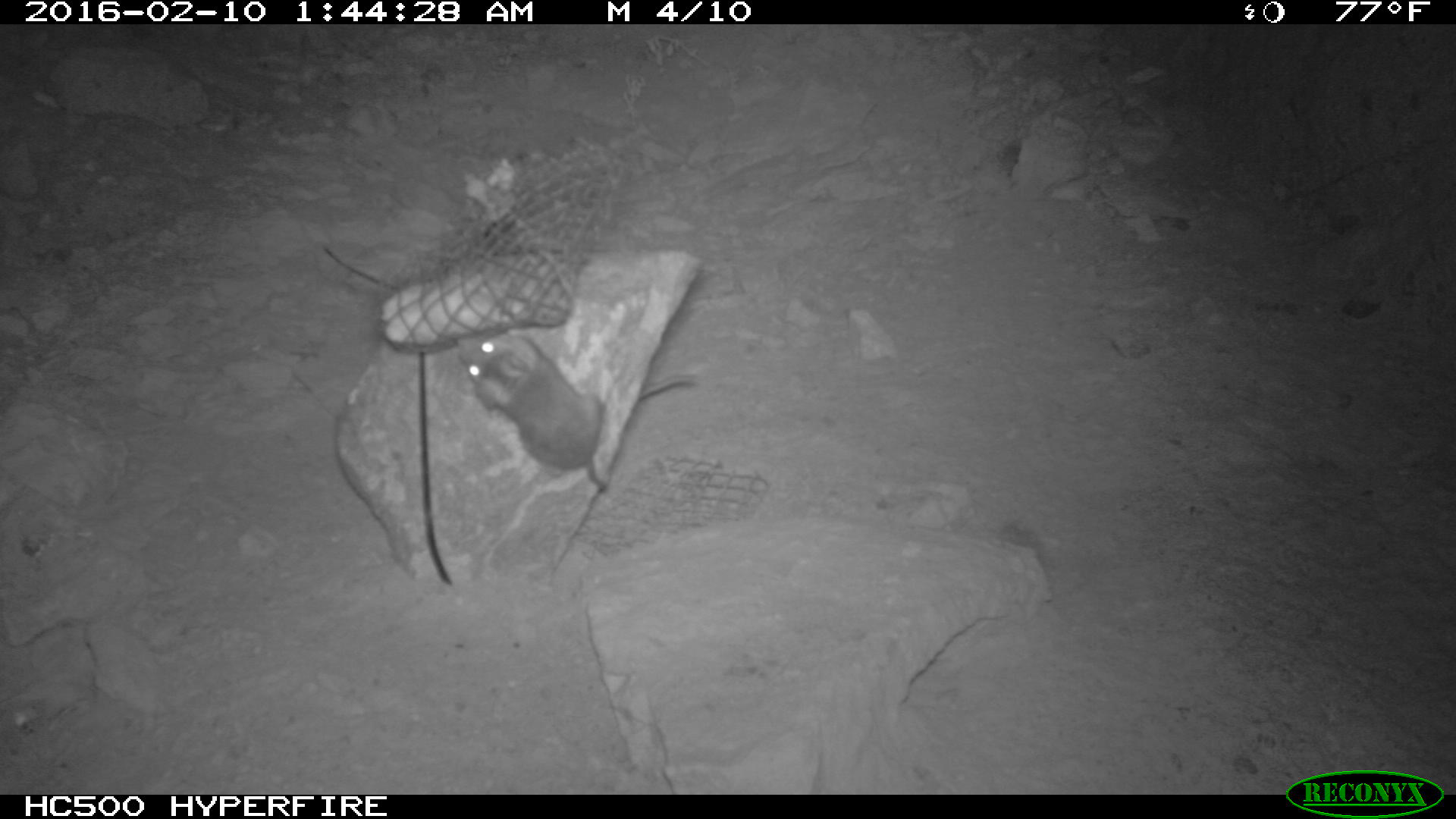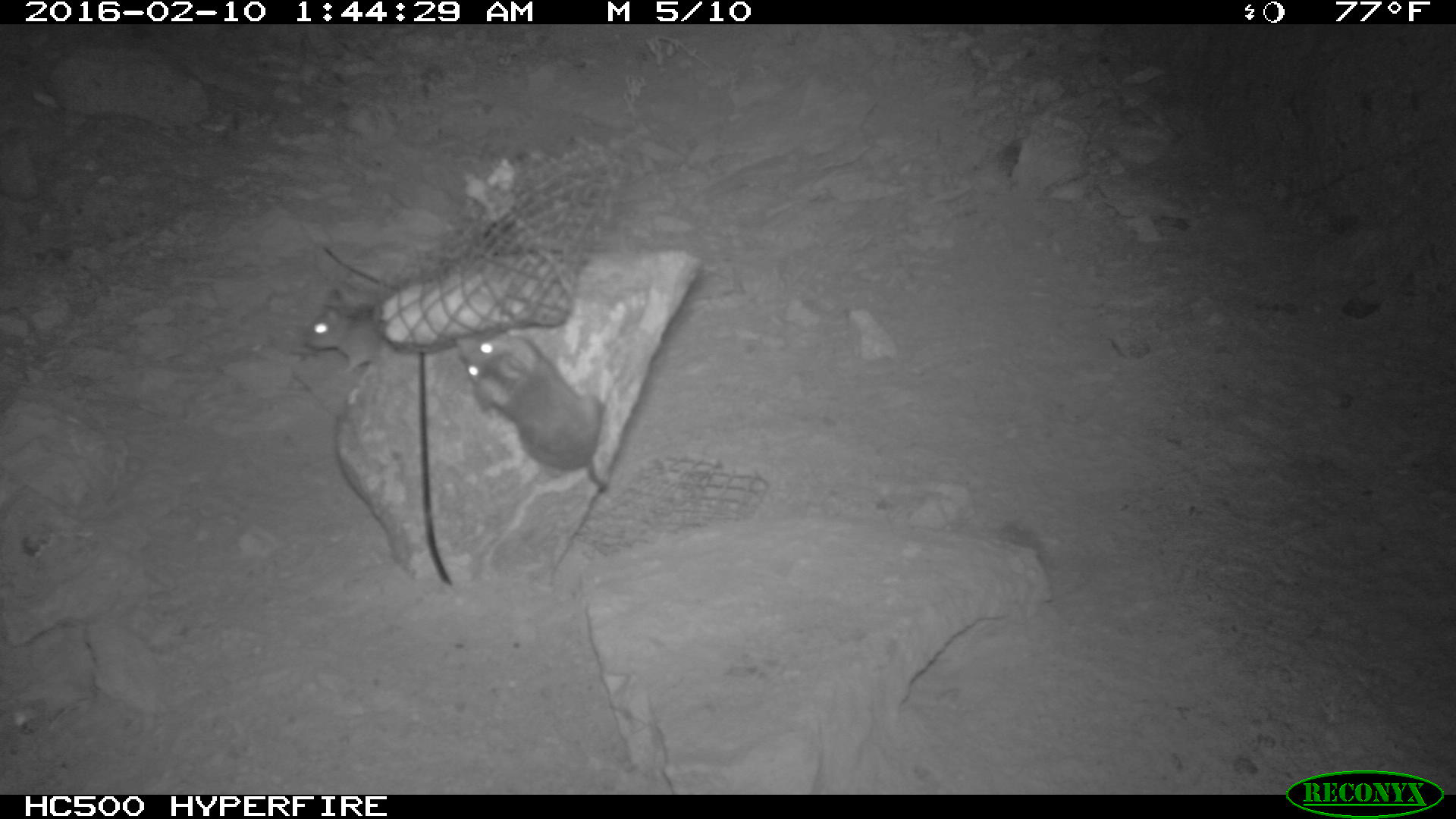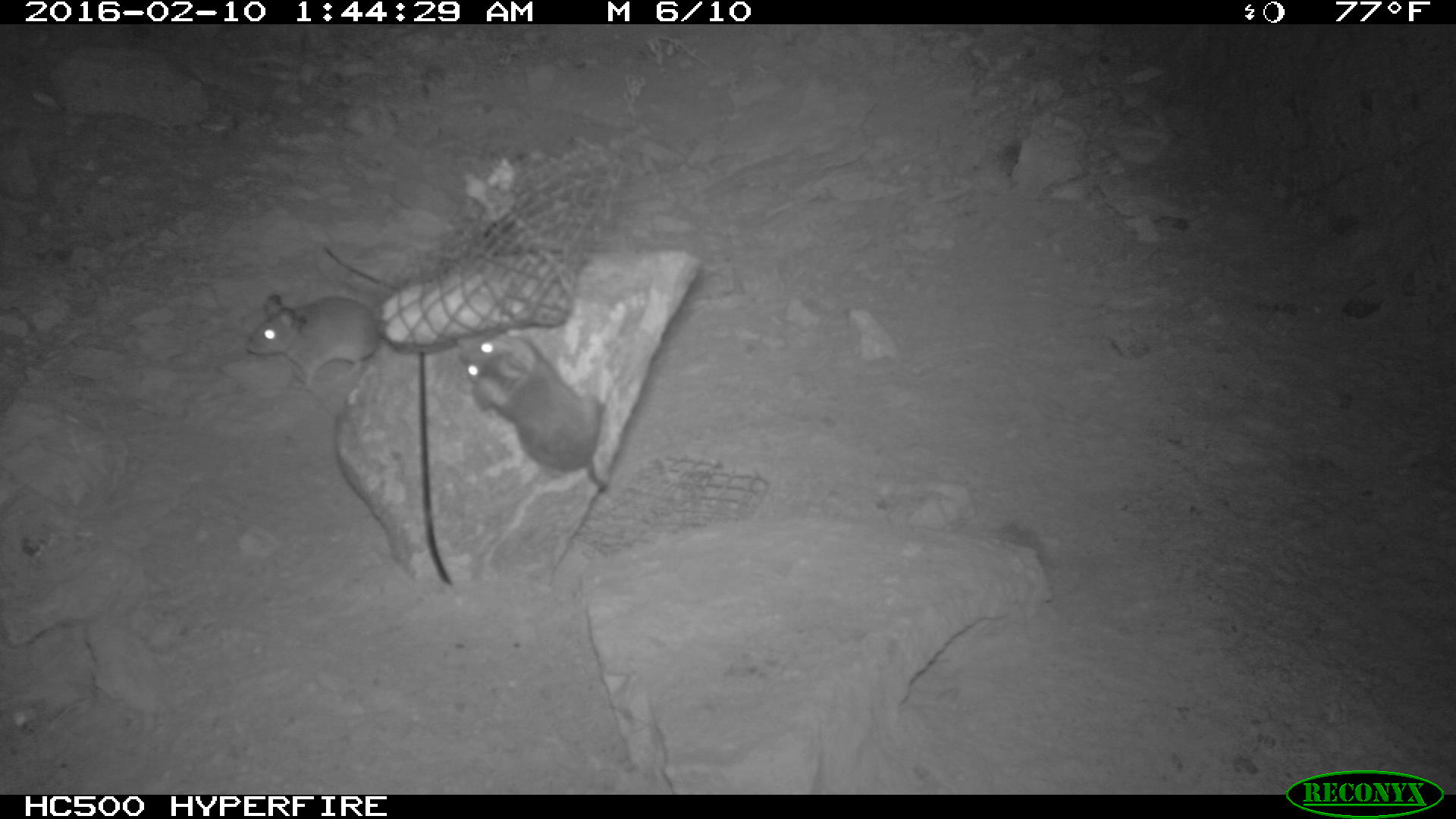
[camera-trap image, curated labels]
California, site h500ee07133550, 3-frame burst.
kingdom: Animalia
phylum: Chordata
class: Mammalia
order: Rodentia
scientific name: Rodentia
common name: rodent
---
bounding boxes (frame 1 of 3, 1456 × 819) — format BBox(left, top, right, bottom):
rodent: BBox(453, 332, 607, 491); BBox(639, 372, 698, 400)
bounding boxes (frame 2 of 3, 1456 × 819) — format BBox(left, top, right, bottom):
rodent: BBox(455, 337, 606, 494); BBox(303, 289, 381, 373)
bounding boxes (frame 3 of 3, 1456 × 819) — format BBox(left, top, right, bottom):
rodent: BBox(457, 333, 606, 491); BBox(244, 293, 380, 389)